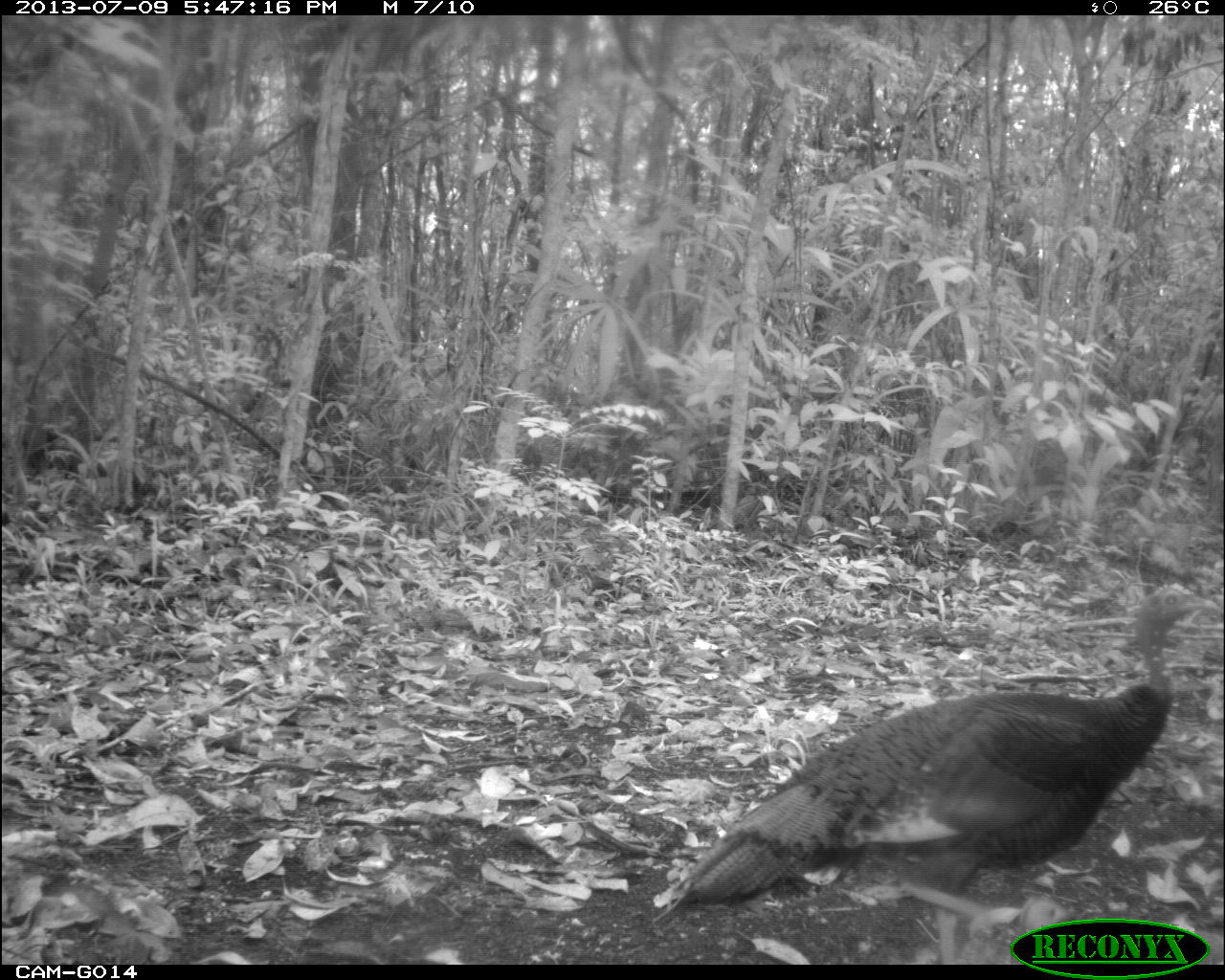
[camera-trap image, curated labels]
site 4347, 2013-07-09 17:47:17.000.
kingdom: Animalia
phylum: Chordata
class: Aves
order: Galliformes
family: Phasianidae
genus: Meleagris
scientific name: Meleagris ocellata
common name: ocellated turkey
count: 1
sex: female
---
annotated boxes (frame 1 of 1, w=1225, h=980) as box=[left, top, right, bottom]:
meleagris ocellata: box=[650, 580, 1218, 965]